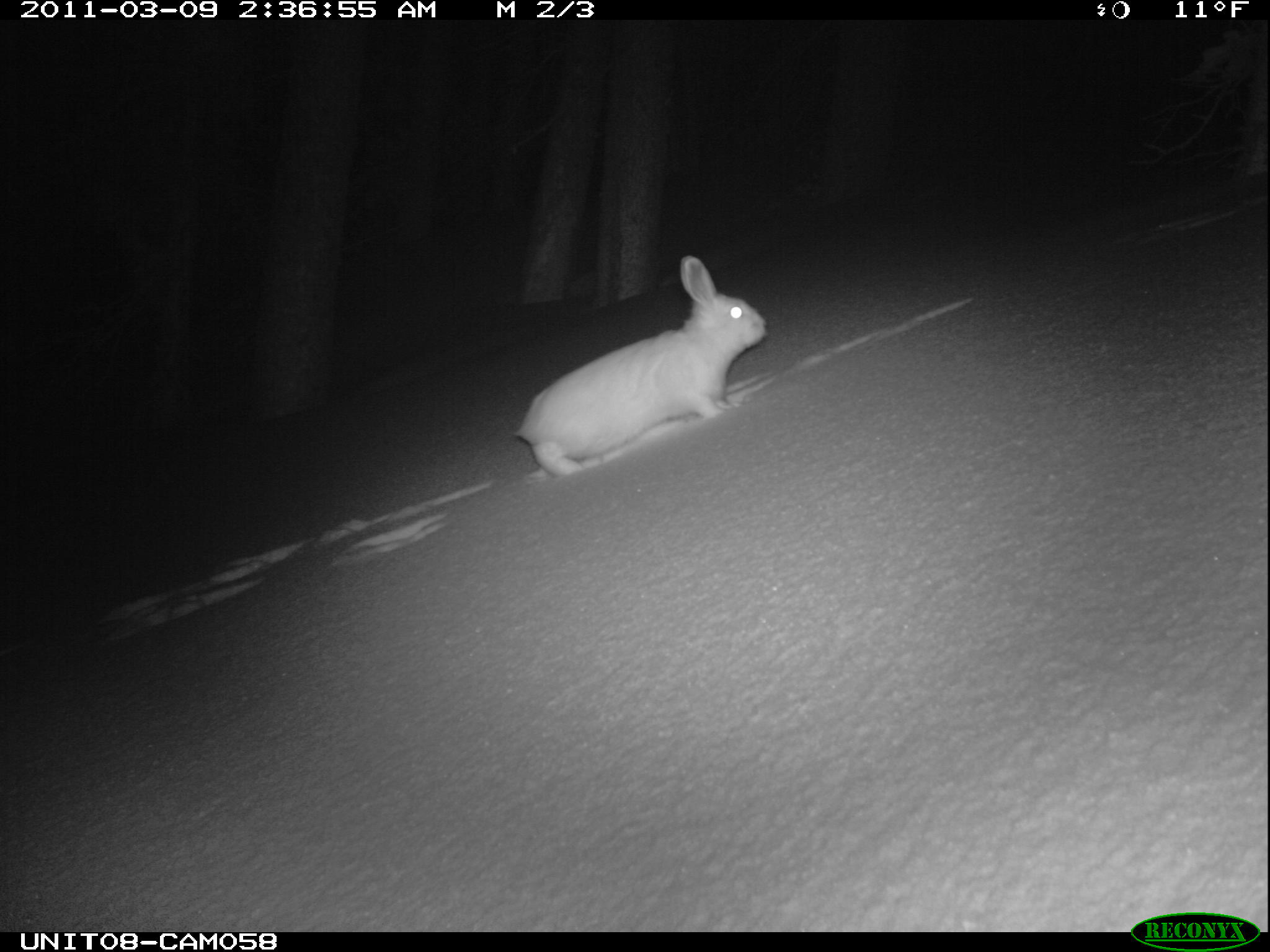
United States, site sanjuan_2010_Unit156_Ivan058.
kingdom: Animalia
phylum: Chordata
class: Mammalia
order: Lagomorpha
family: Leporidae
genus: Lepus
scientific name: Lepus americanus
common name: snowshoe hare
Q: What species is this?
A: Lepus americanus (snowshoe hare).